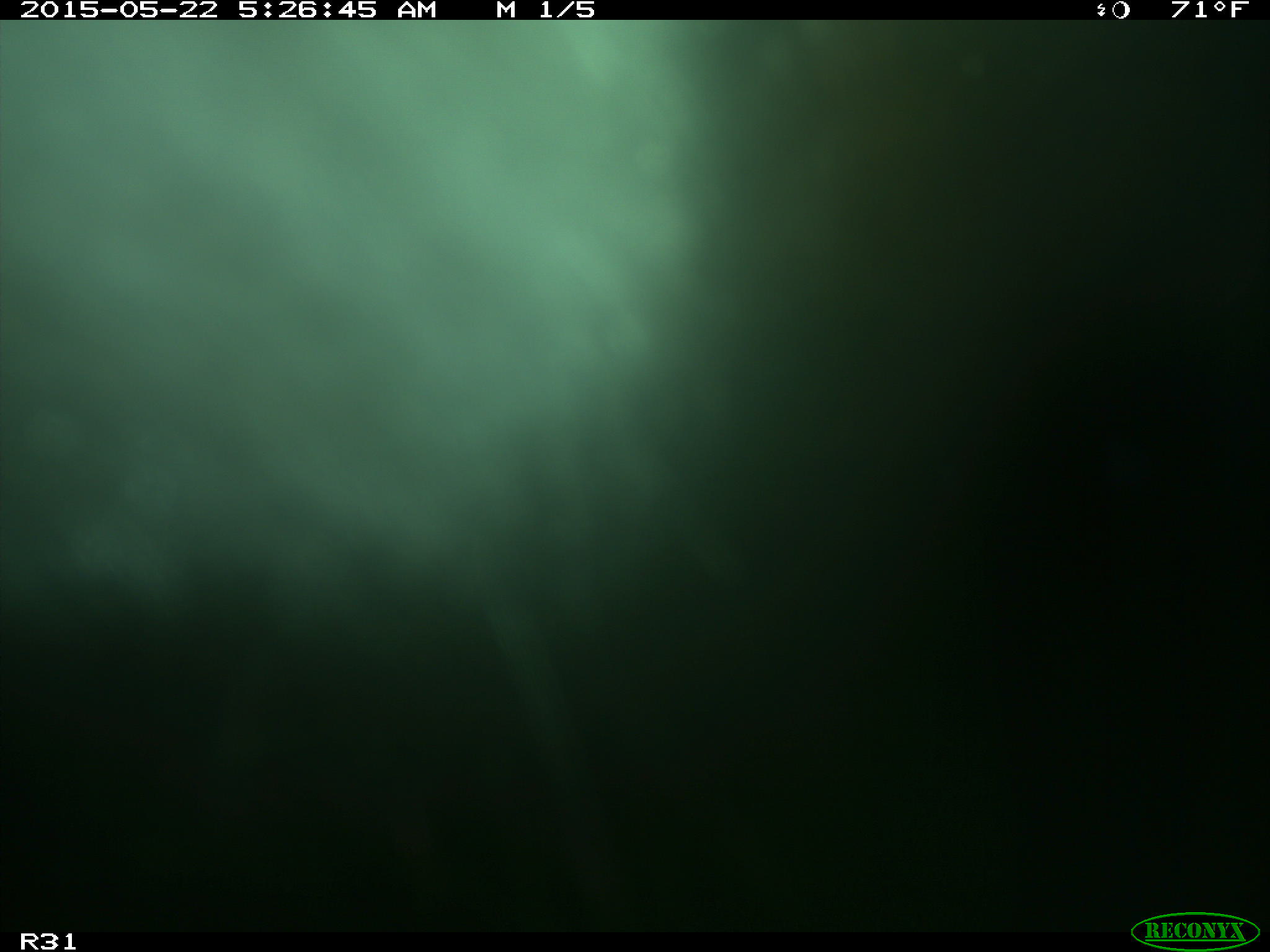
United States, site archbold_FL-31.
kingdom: Animalia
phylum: Chordata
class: Mammalia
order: Artiodactyla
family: Bovidae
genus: Bos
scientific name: Bos taurus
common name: domestic cow